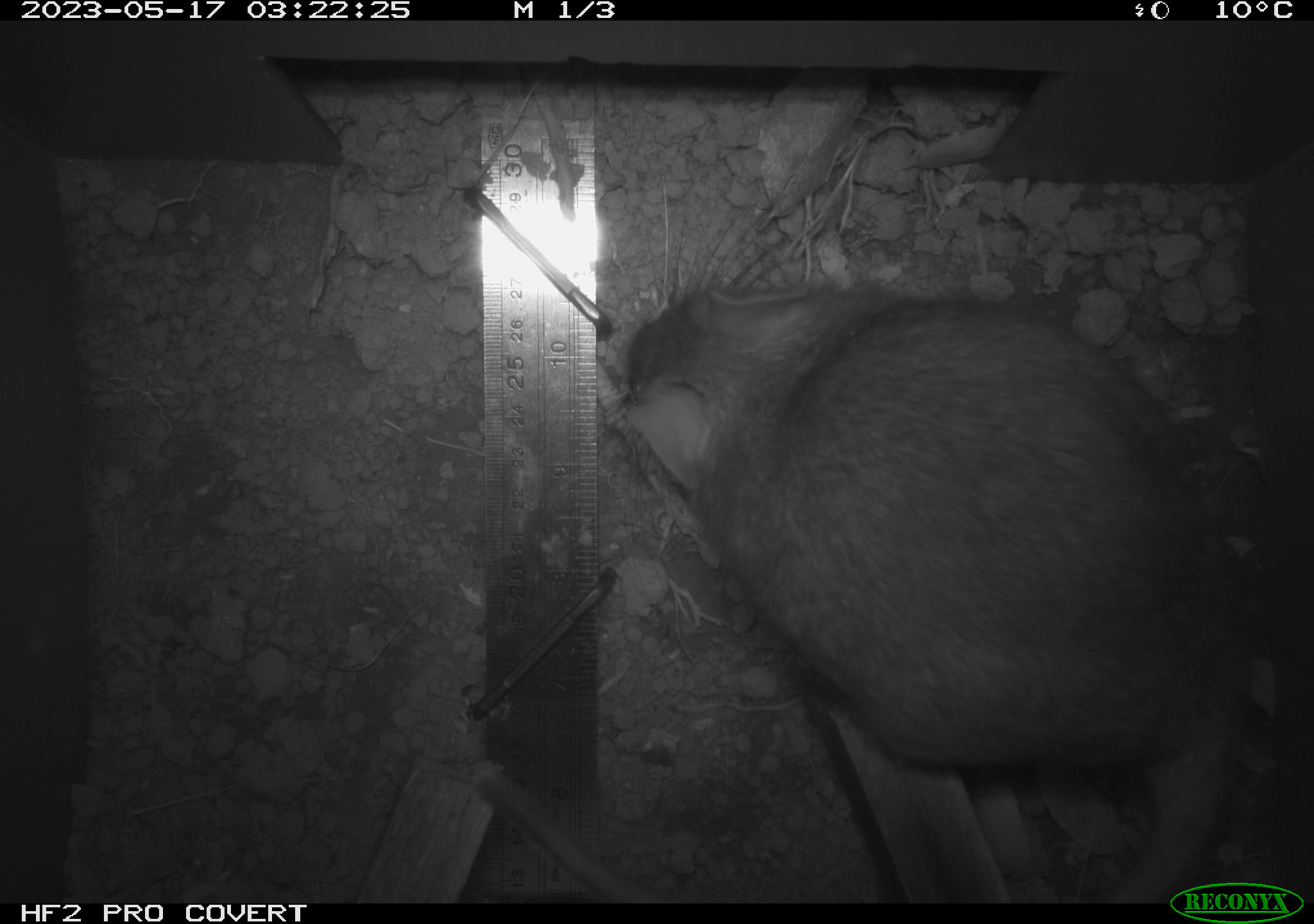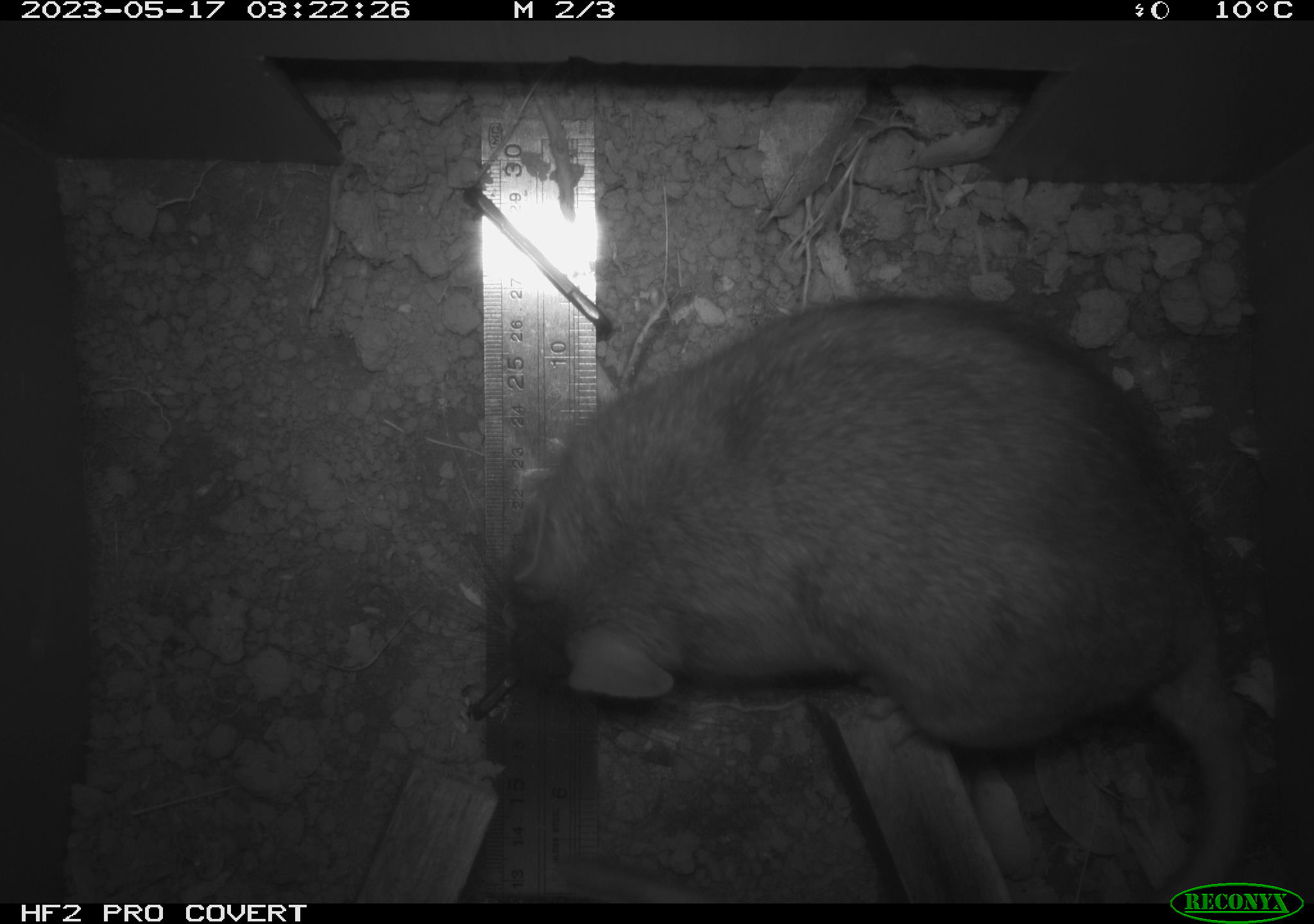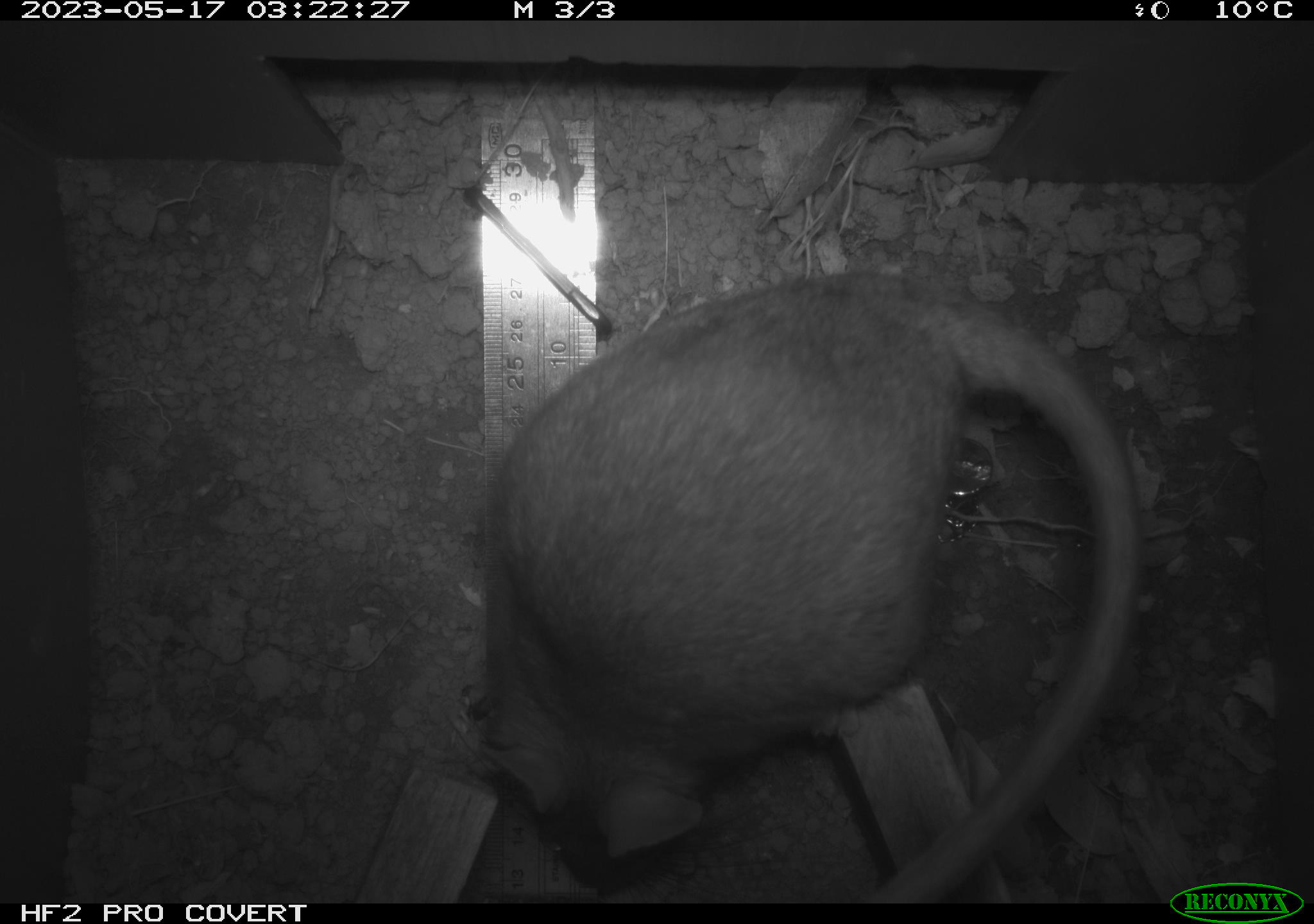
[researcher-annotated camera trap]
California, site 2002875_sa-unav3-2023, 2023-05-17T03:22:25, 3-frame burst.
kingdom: Animalia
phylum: Chordata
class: Mammalia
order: Rodentia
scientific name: Rodentia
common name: mouse species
Mouse species (Rodentia).